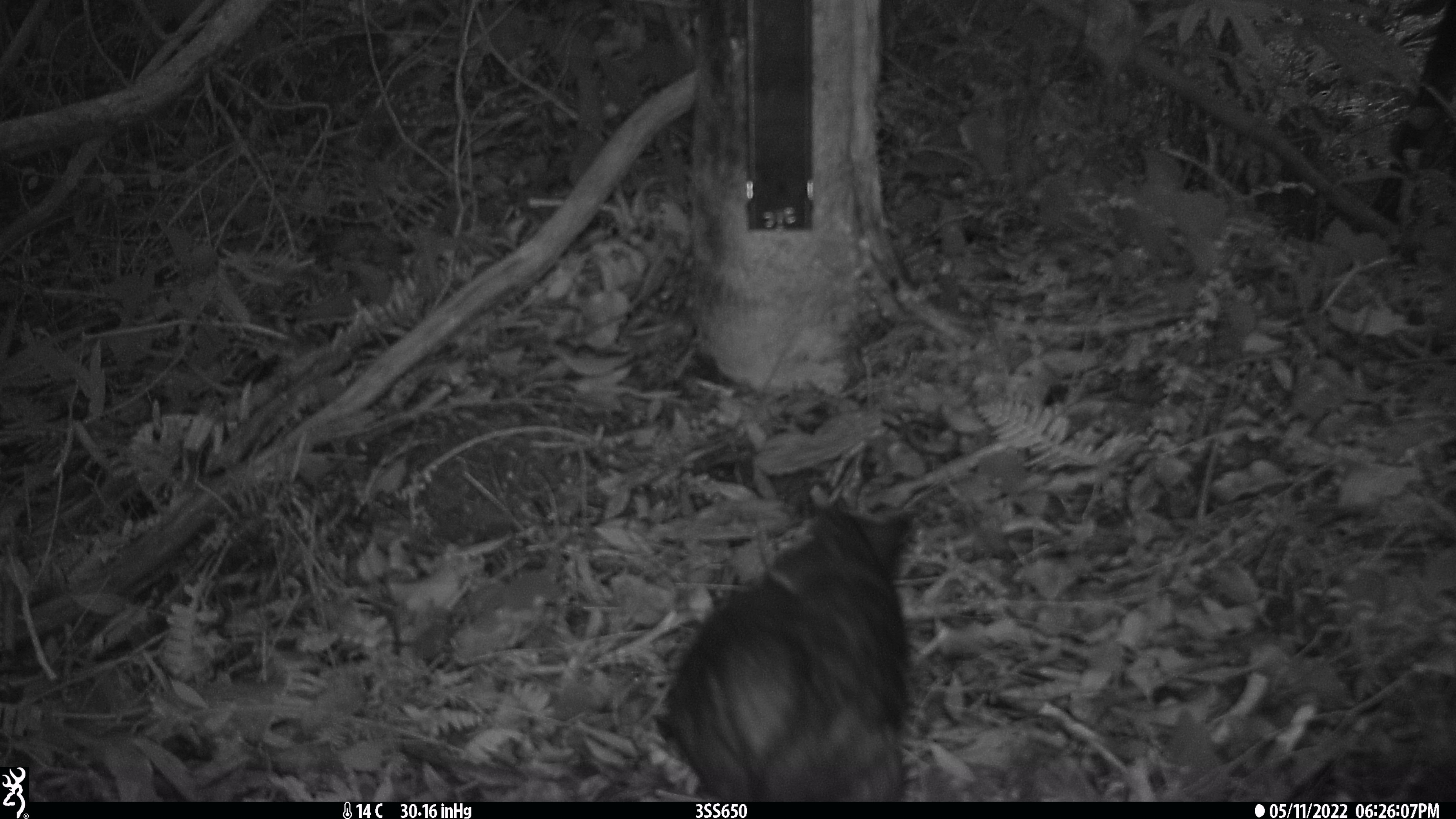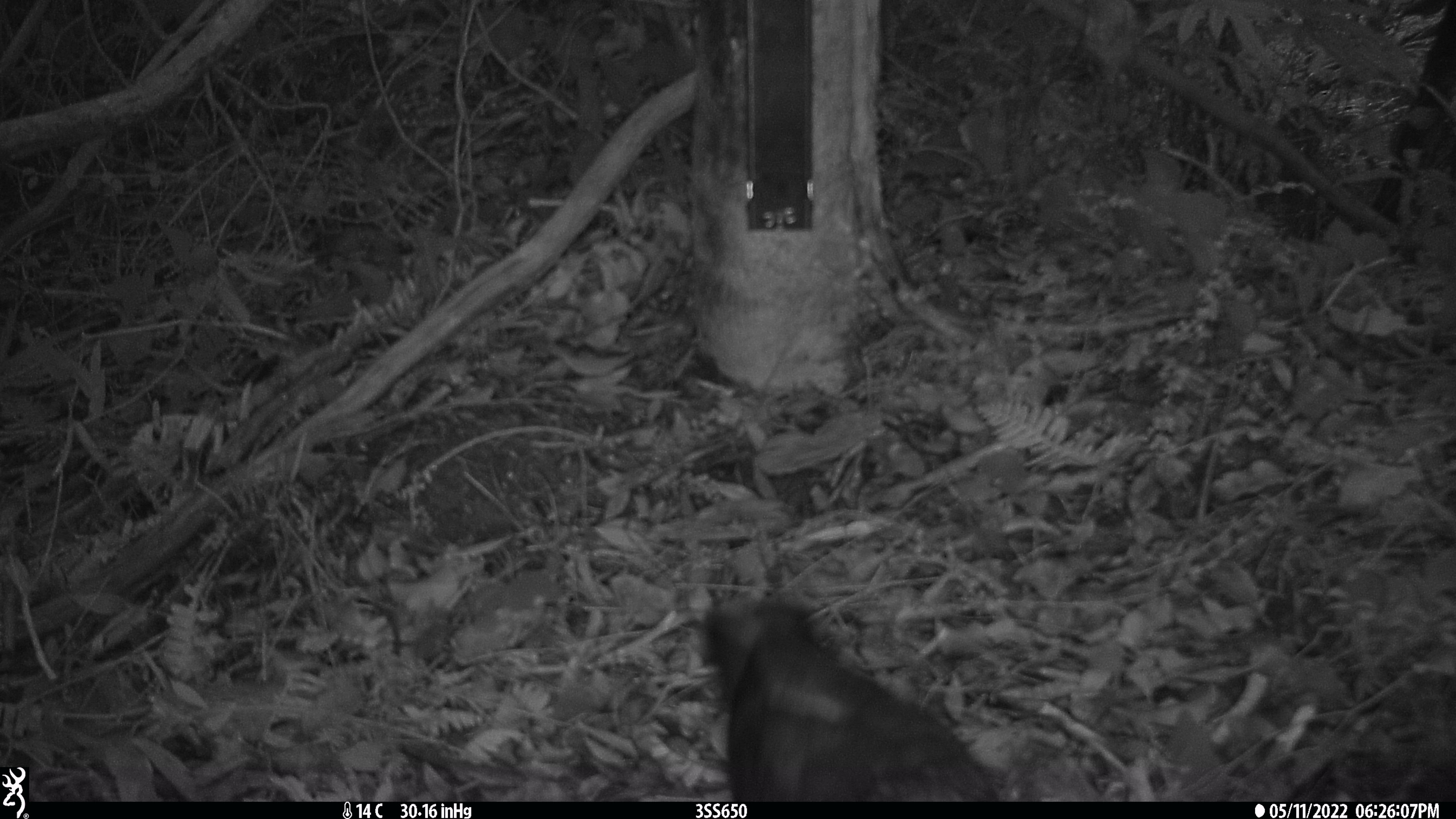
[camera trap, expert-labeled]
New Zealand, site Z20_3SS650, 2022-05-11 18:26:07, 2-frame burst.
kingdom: Animalia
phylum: Chordata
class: Aves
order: Psittaciformes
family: Strigopidae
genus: Nestor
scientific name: Nestor notabilis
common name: kea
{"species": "kea (Nestor notabilis)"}